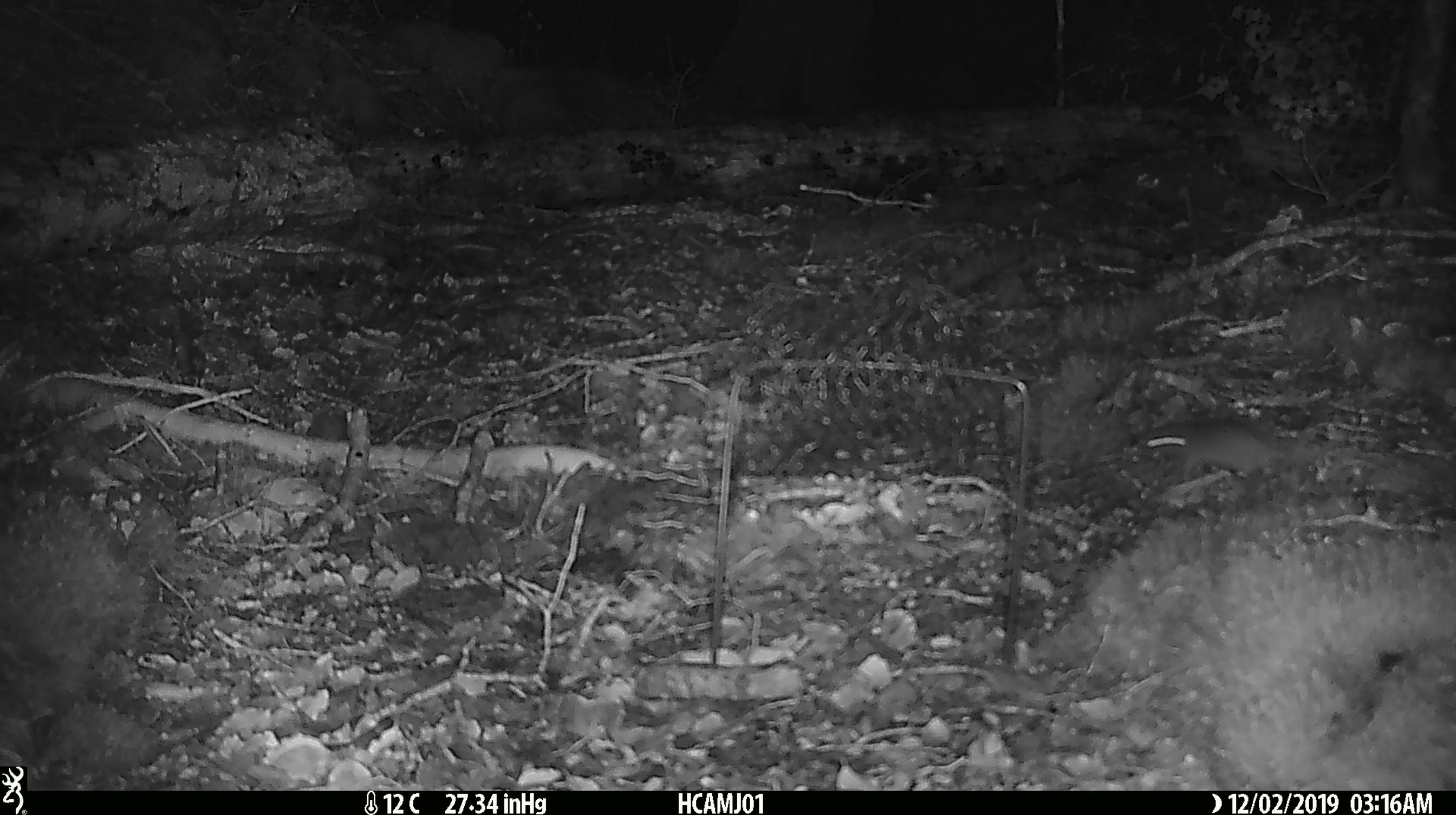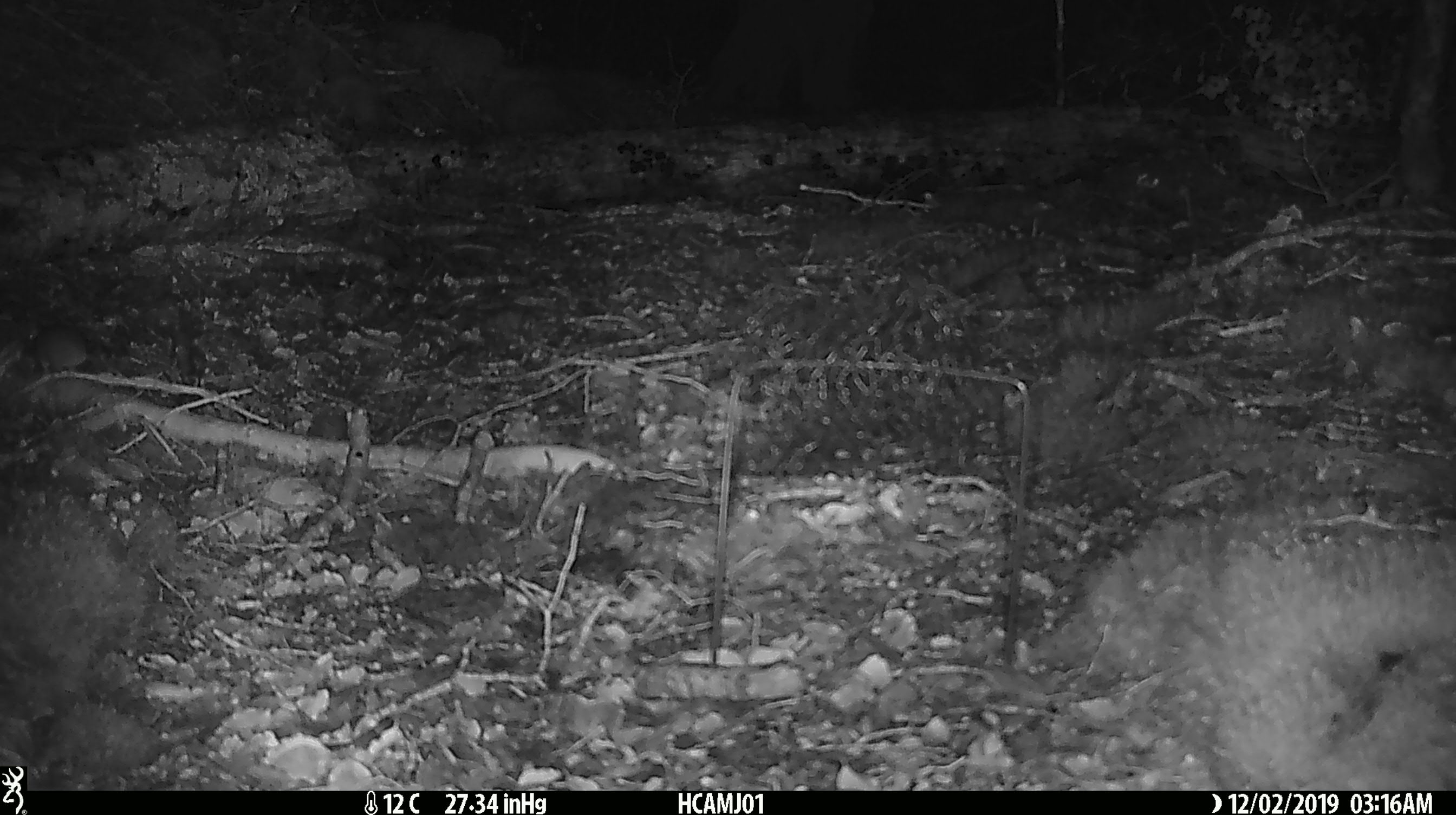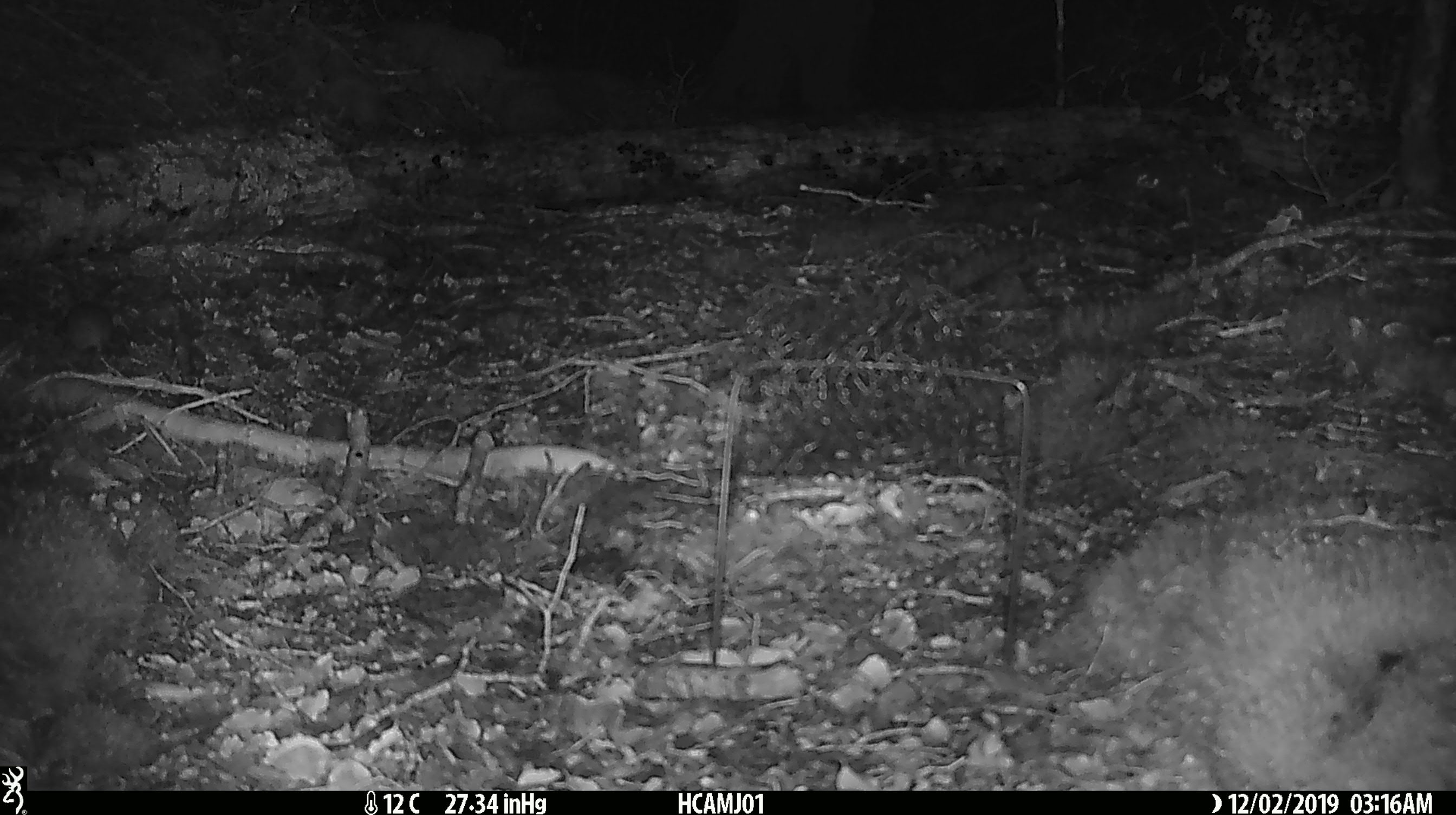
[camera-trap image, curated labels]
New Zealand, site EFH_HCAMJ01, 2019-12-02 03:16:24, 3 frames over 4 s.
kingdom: Animalia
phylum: Chordata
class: Mammalia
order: Rodentia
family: Muridae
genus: Mus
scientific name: Mus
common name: mouse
Mouse (Mus).